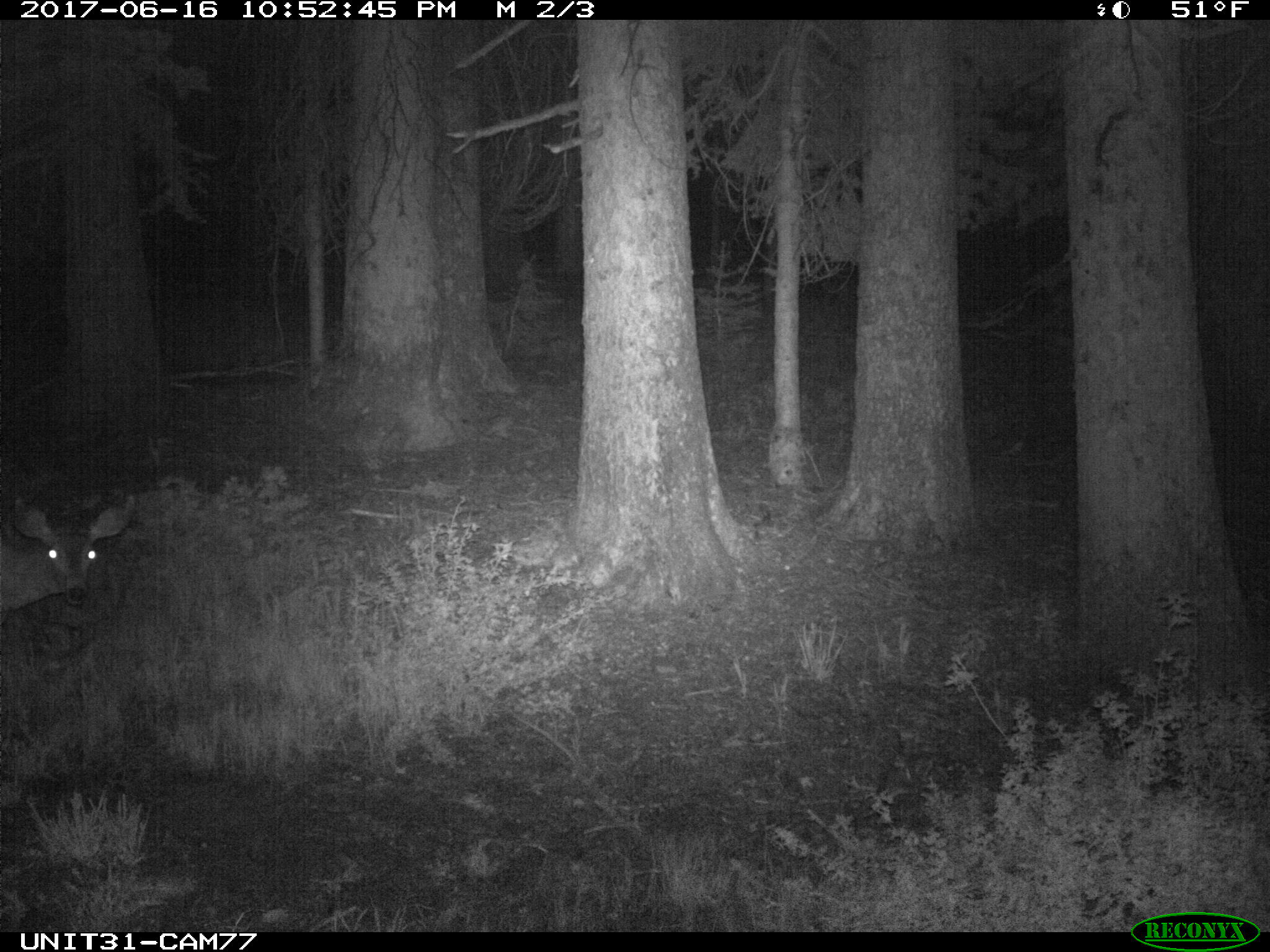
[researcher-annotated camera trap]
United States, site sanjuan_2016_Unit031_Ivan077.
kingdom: Animalia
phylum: Chordata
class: Mammalia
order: Artiodactyla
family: Cervidae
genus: Odocoileus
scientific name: Odocoileus hemionus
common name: mule deer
Odocoileus hemionus (mule deer).